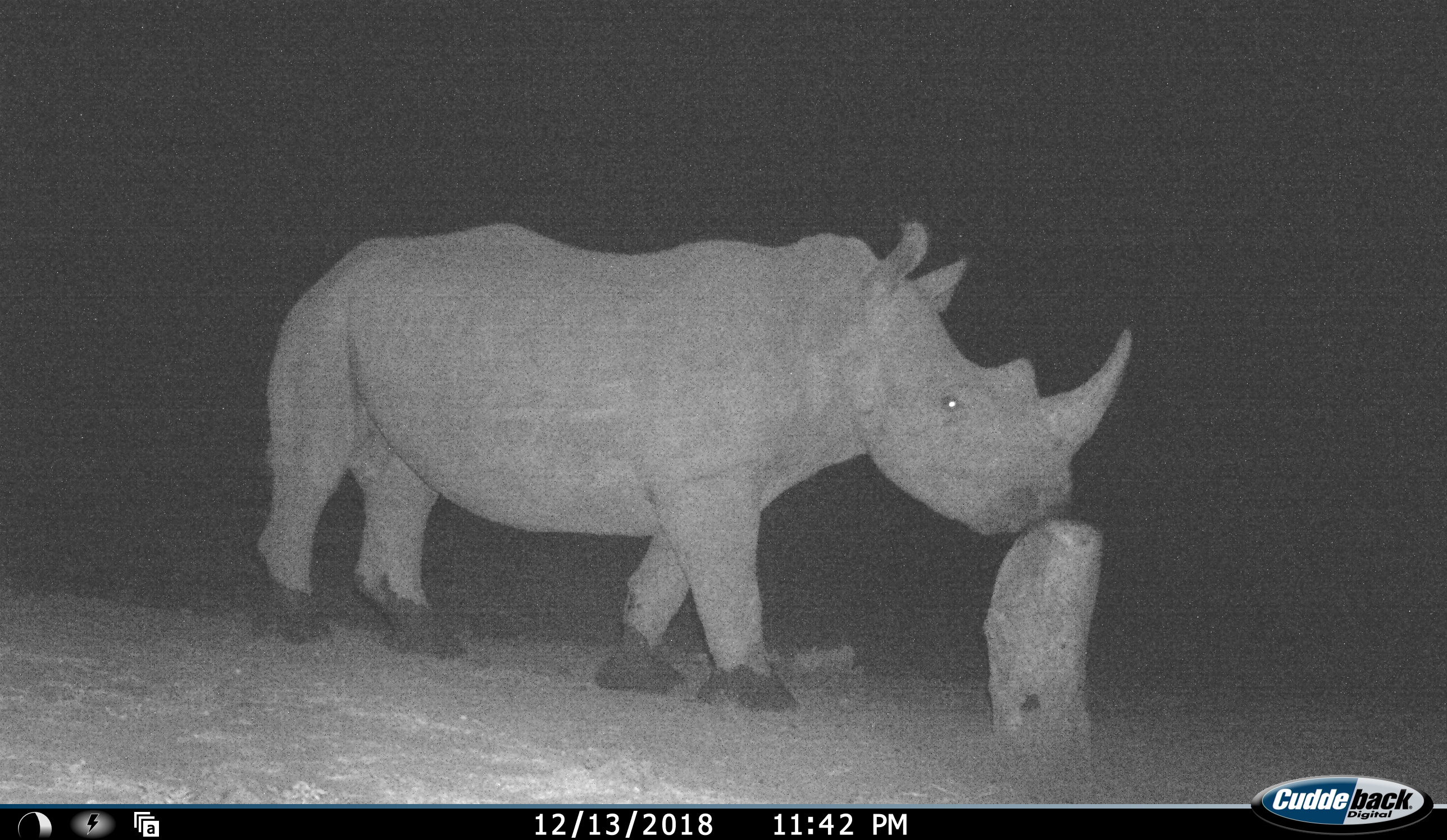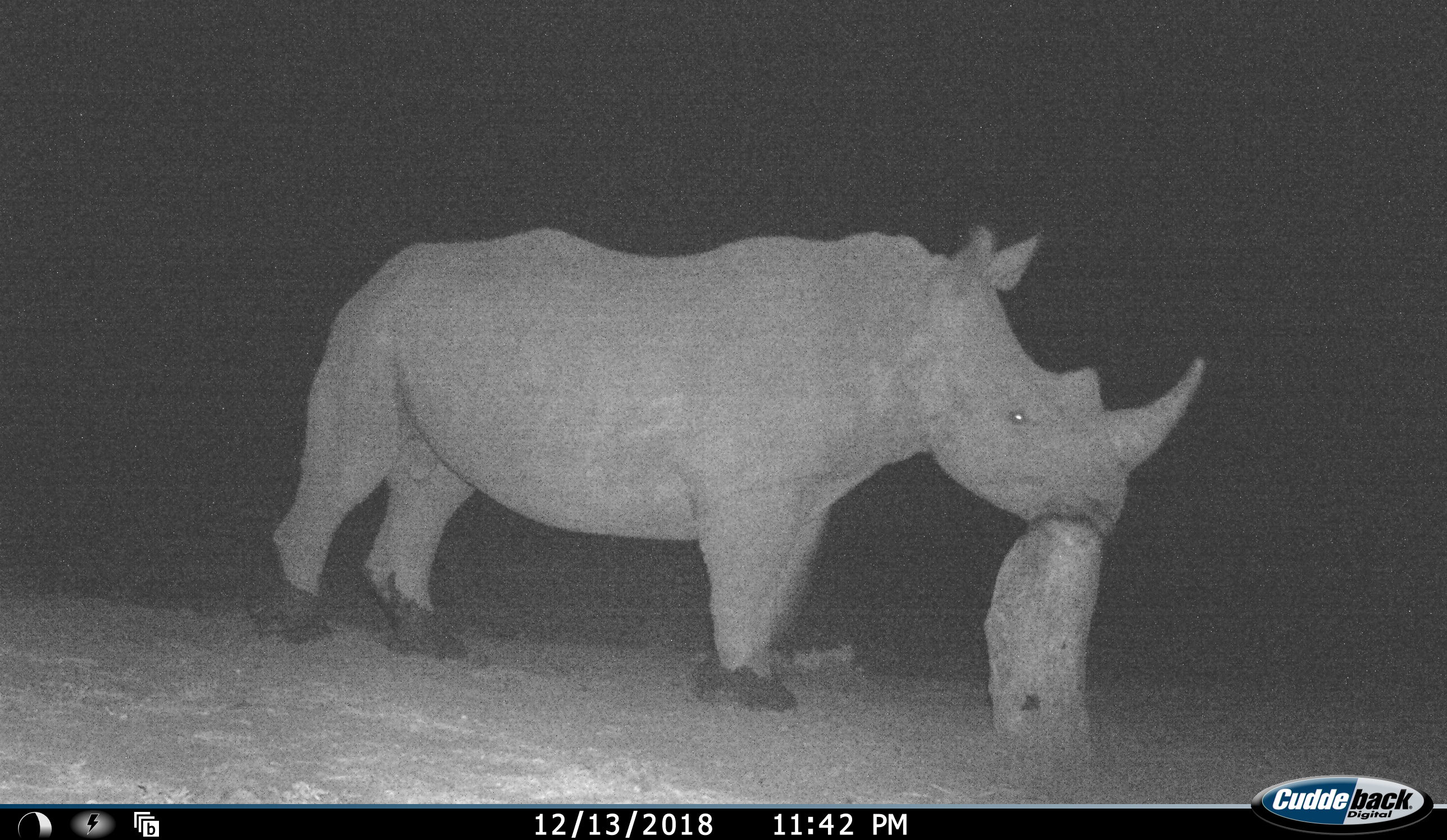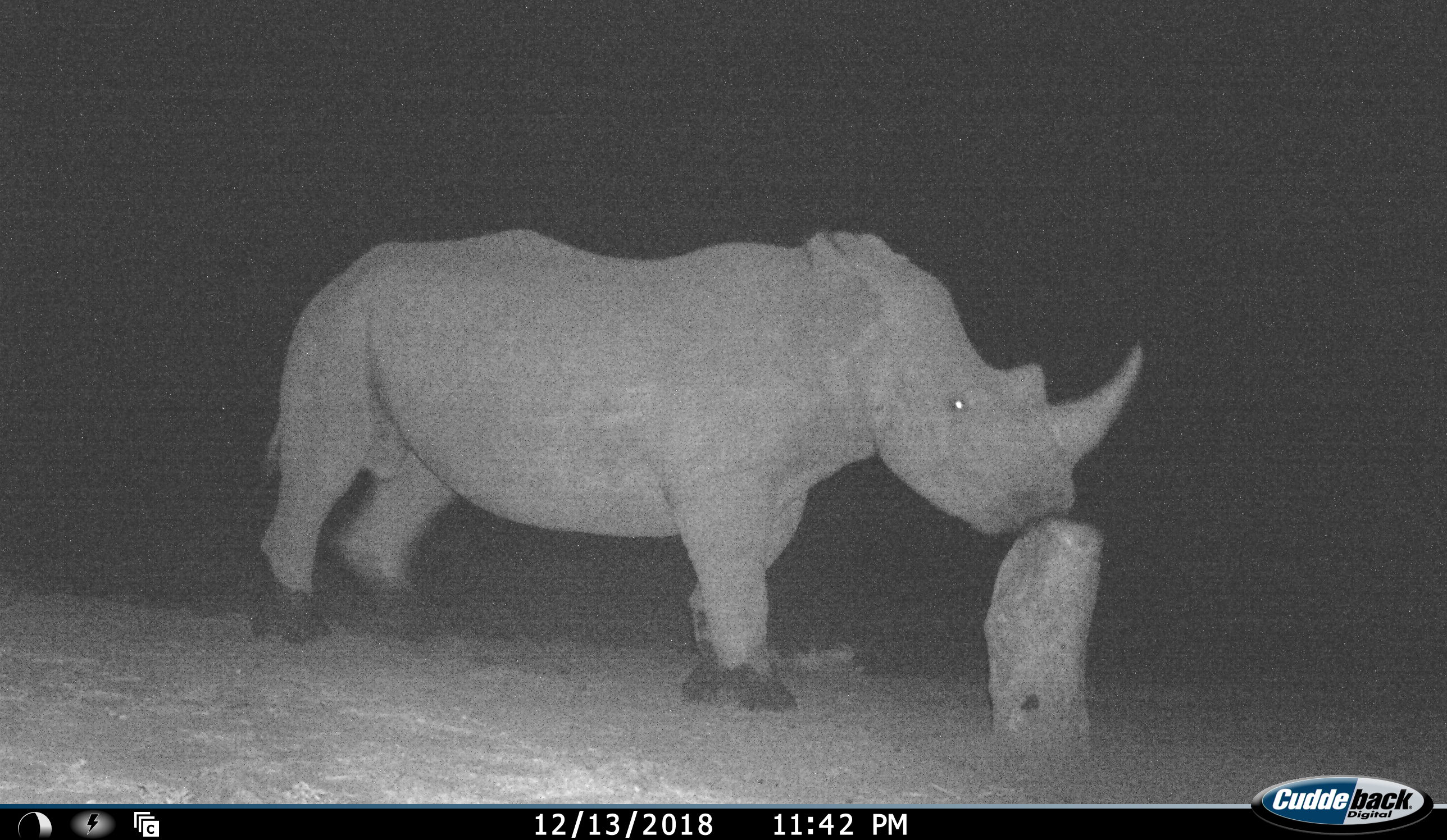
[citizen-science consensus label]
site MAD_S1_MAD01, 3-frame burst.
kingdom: Animalia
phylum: Chordata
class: Mammalia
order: Perissodactyla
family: Rhinocerotidae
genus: Ceratotherium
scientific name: Ceratotherium simum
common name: white rhinoceros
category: rhinoceroswhite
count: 1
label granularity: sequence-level